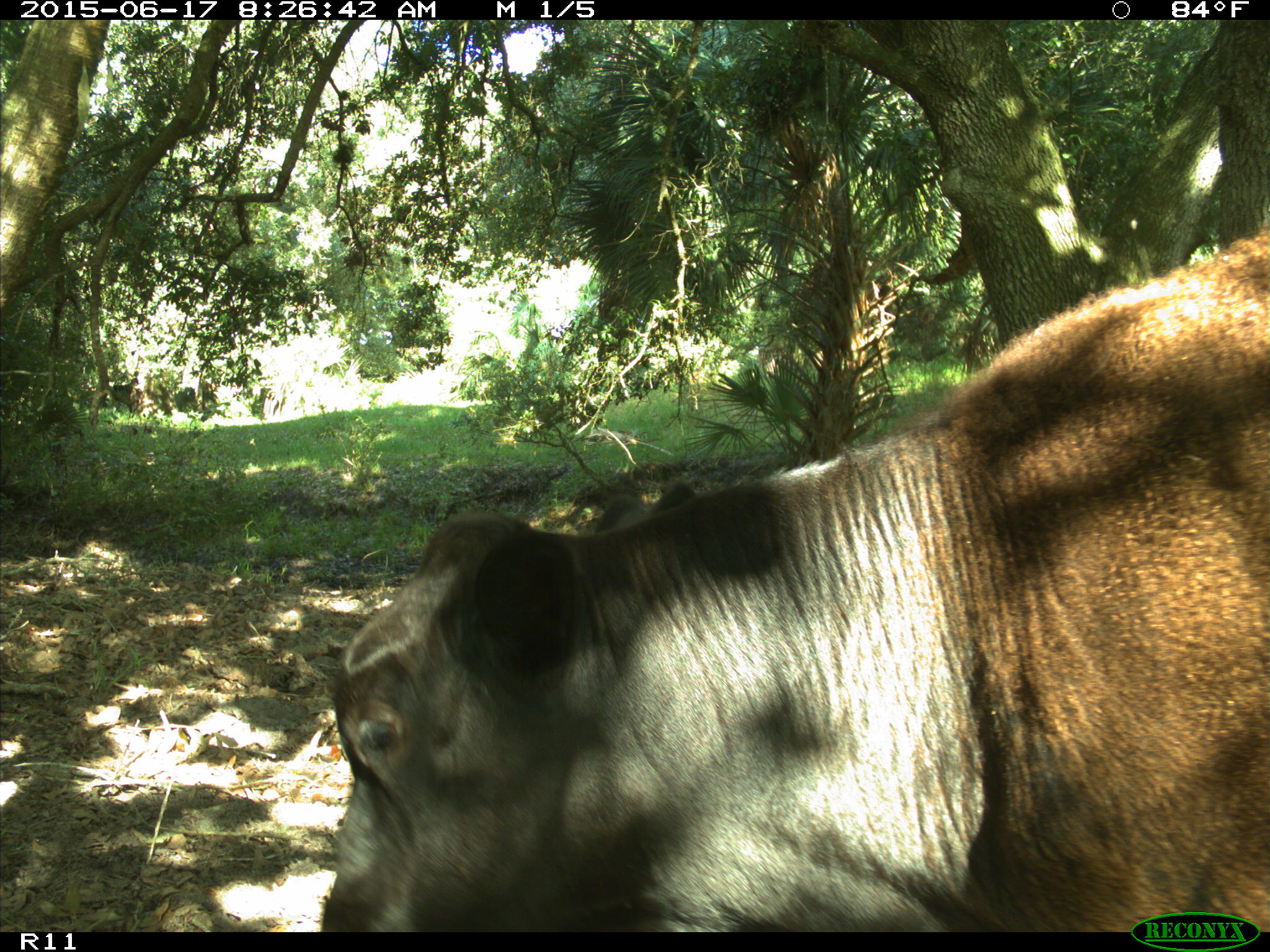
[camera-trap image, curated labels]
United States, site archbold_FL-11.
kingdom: Animalia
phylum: Chordata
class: Mammalia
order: Artiodactyla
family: Bovidae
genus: Bos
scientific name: Bos taurus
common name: domestic cow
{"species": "Bos taurus (domestic cow)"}